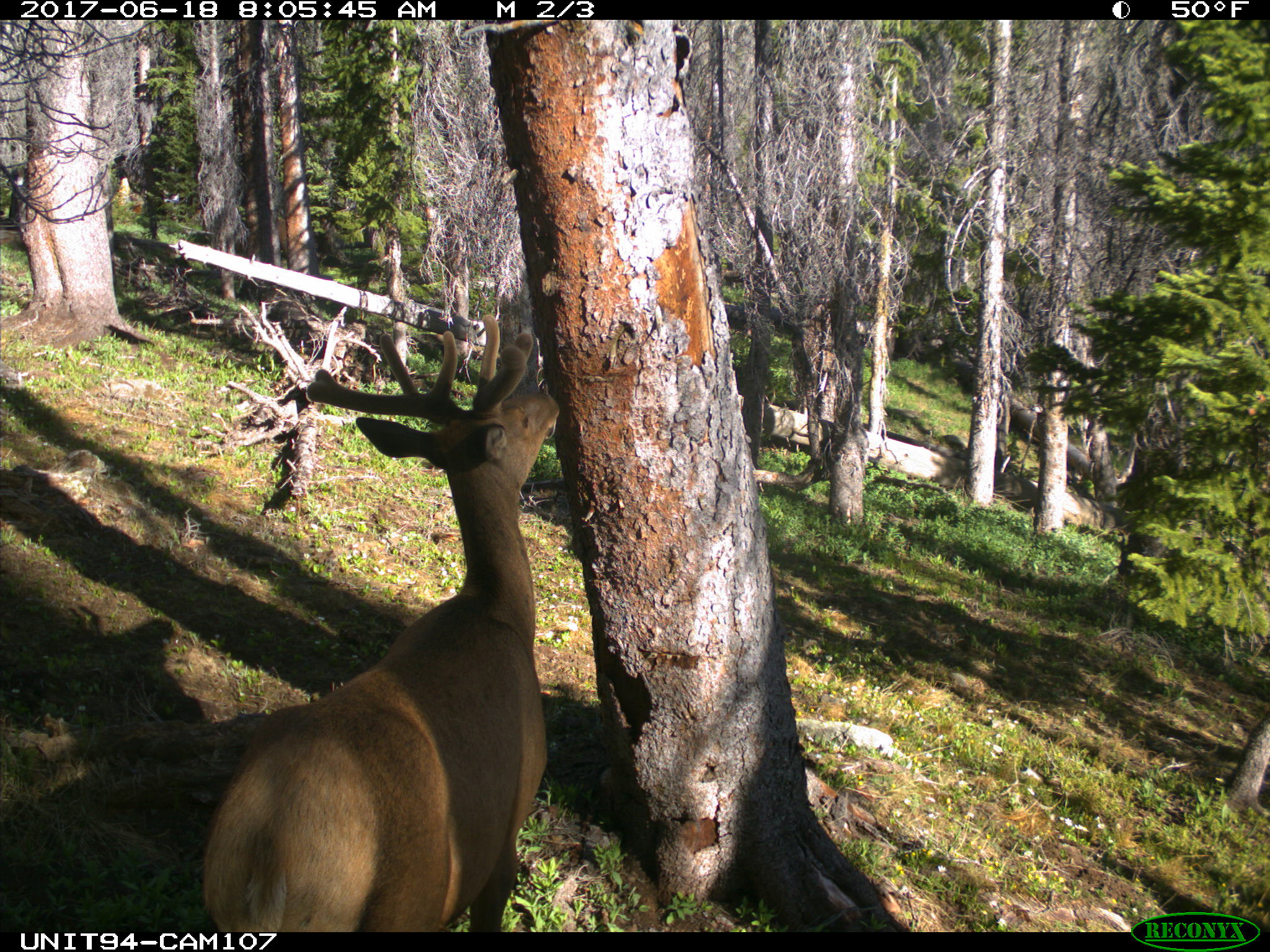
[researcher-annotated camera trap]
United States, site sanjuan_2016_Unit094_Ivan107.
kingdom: Animalia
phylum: Chordata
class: Mammalia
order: Artiodactyla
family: Cervidae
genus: Cervus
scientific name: Cervus elaphus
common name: red deer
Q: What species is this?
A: Cervus elaphus (red deer).